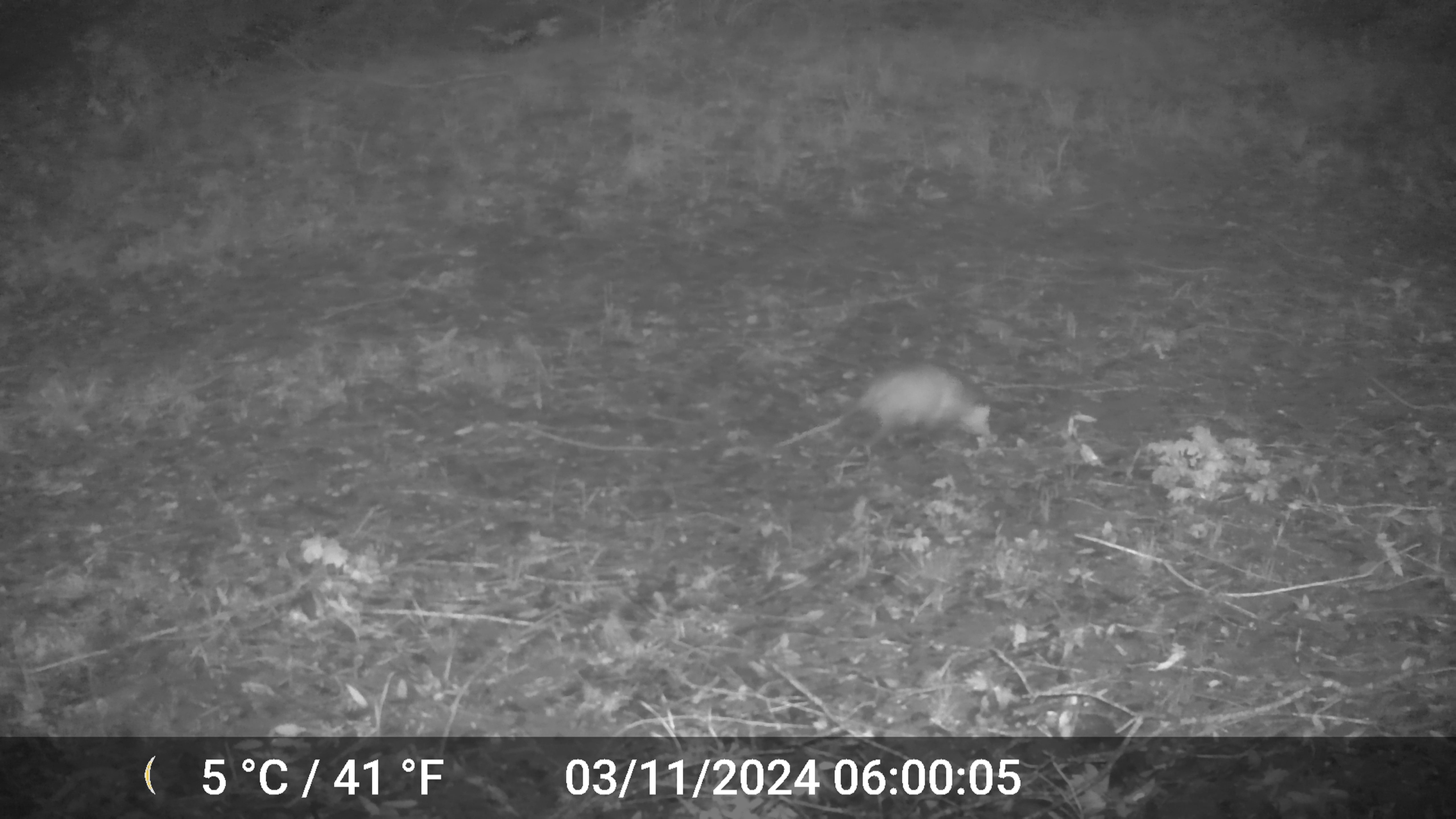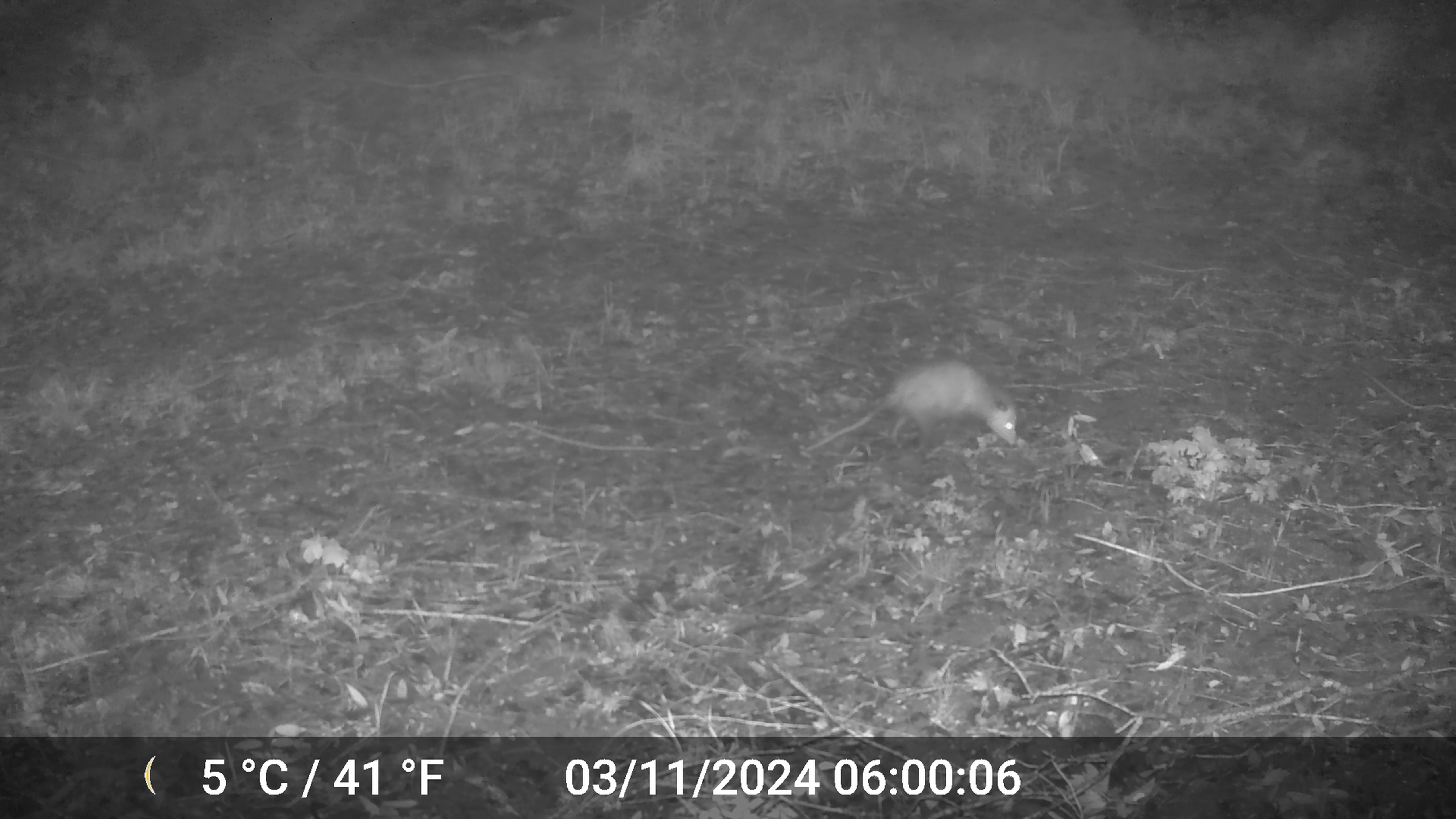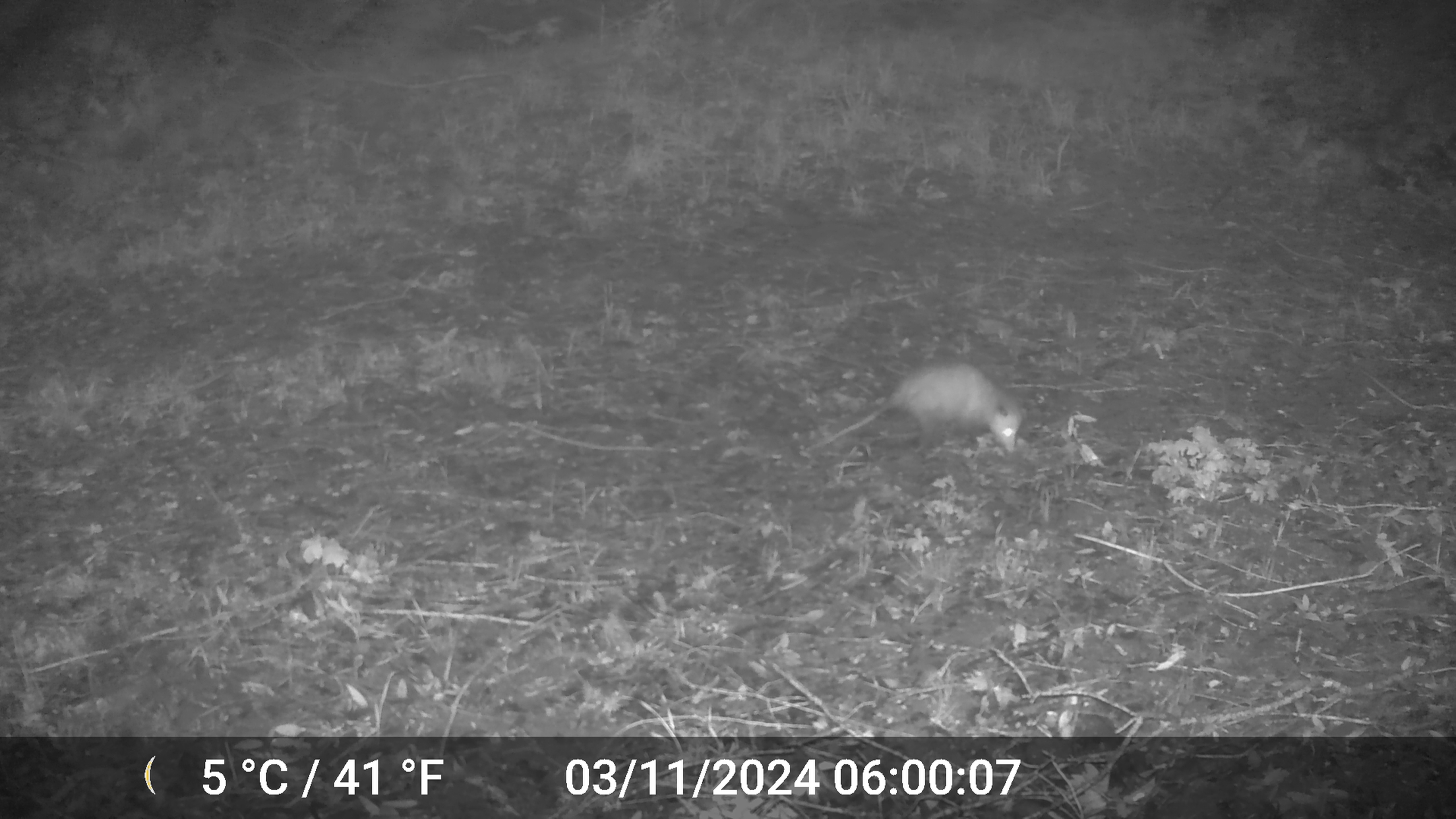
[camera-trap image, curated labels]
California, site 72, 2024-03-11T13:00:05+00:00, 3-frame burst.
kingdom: Animalia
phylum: Chordata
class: Mammalia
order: Didelphimorphia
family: Didelphidae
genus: Didelphis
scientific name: Didelphis virginiana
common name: virginia opossum